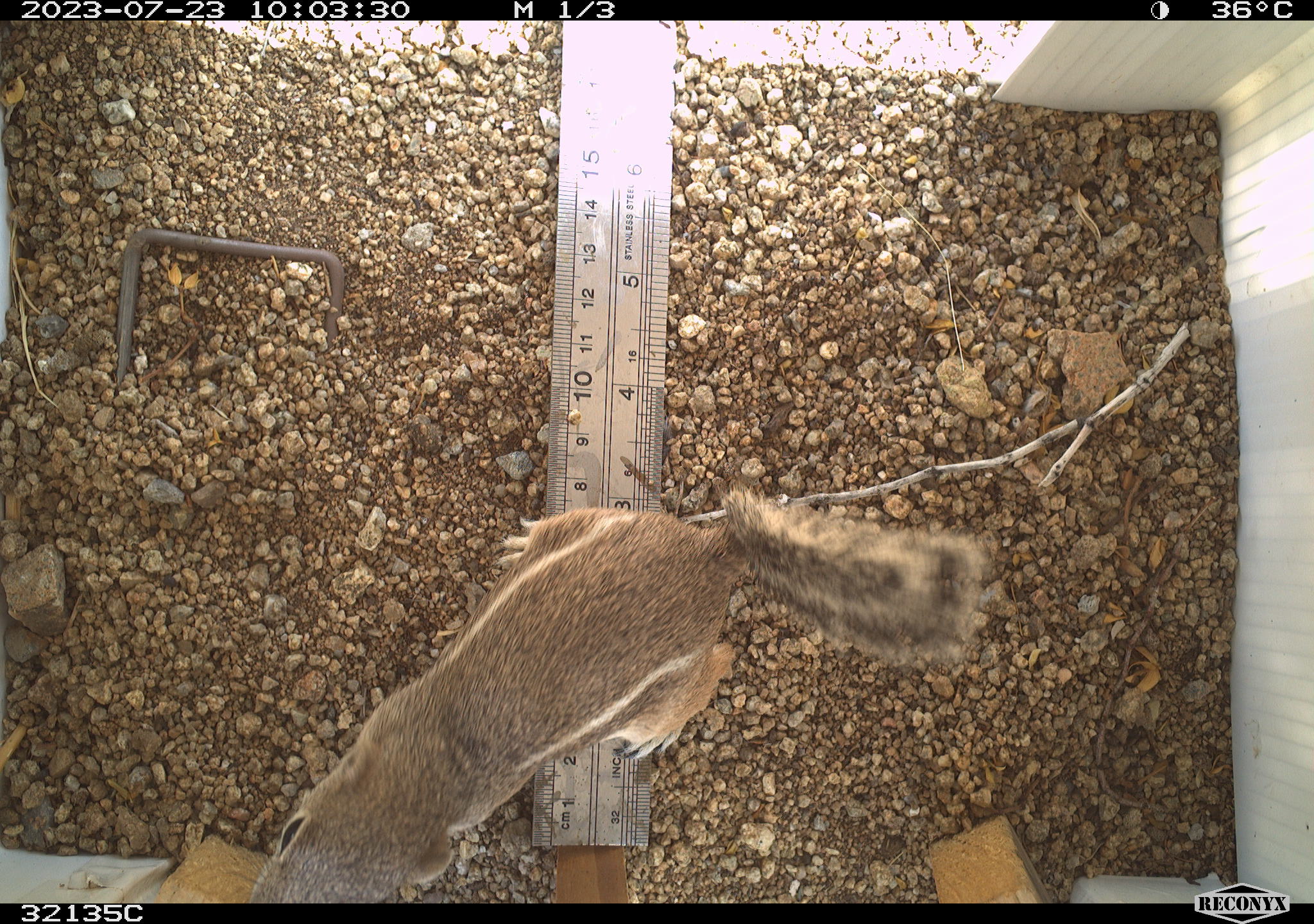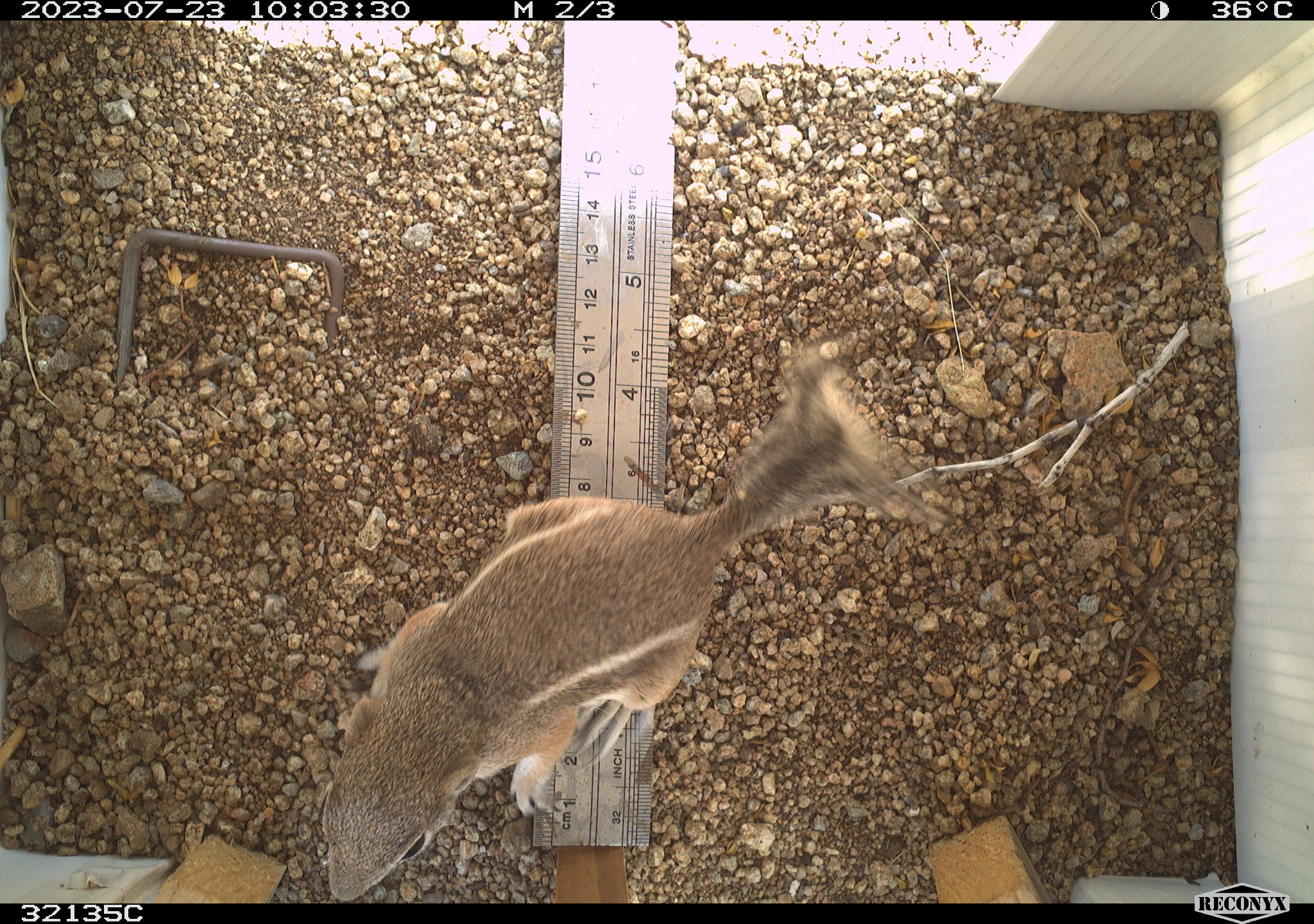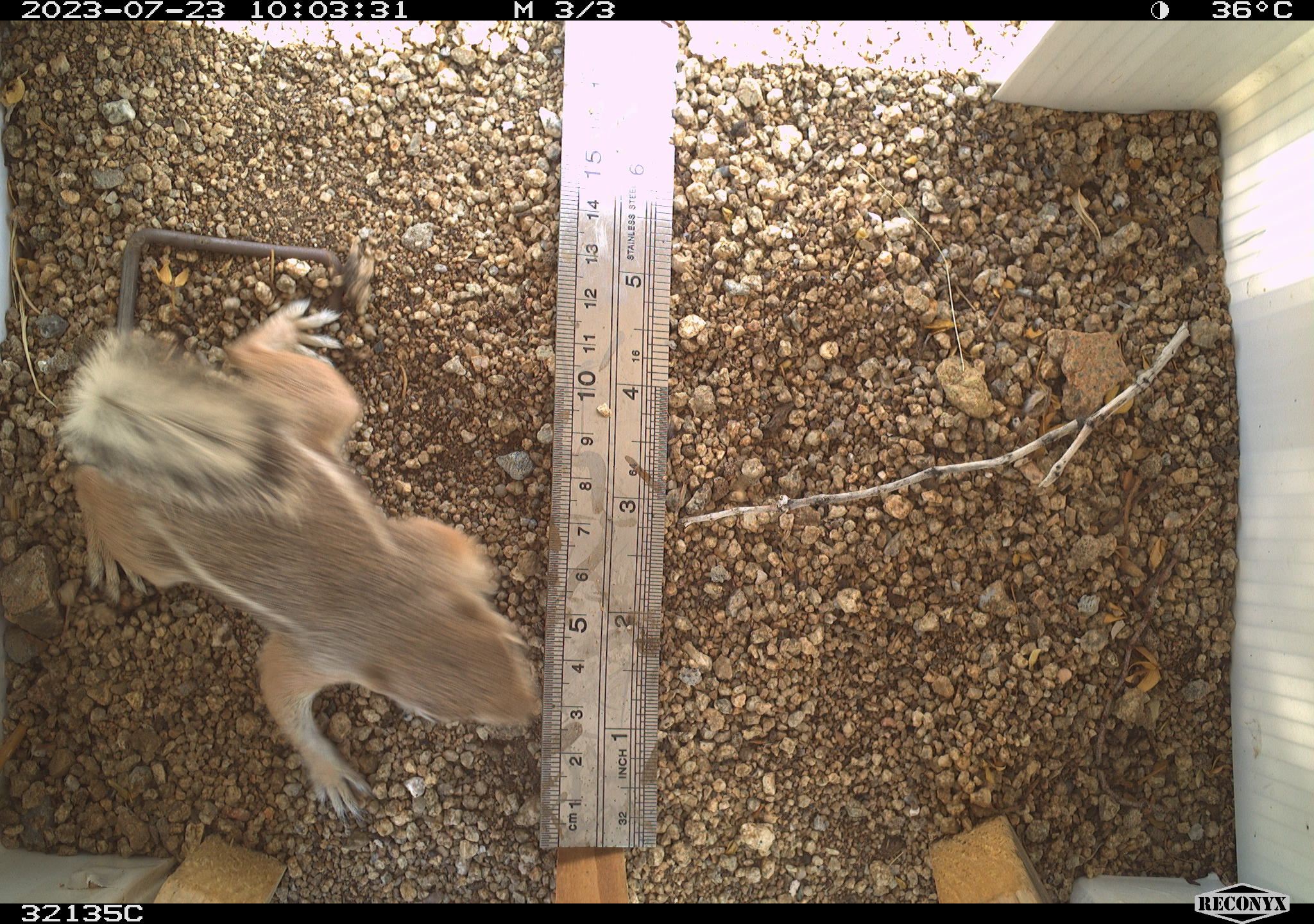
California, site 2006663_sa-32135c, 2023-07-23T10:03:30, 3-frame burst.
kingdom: Animalia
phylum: Chordata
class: Mammalia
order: Rodentia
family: Sciuridae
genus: Ammospermophilus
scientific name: Ammospermophilus leucurus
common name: white-tailed antelope squirrel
White-tailed antelope squirrel (Ammospermophilus leucurus).